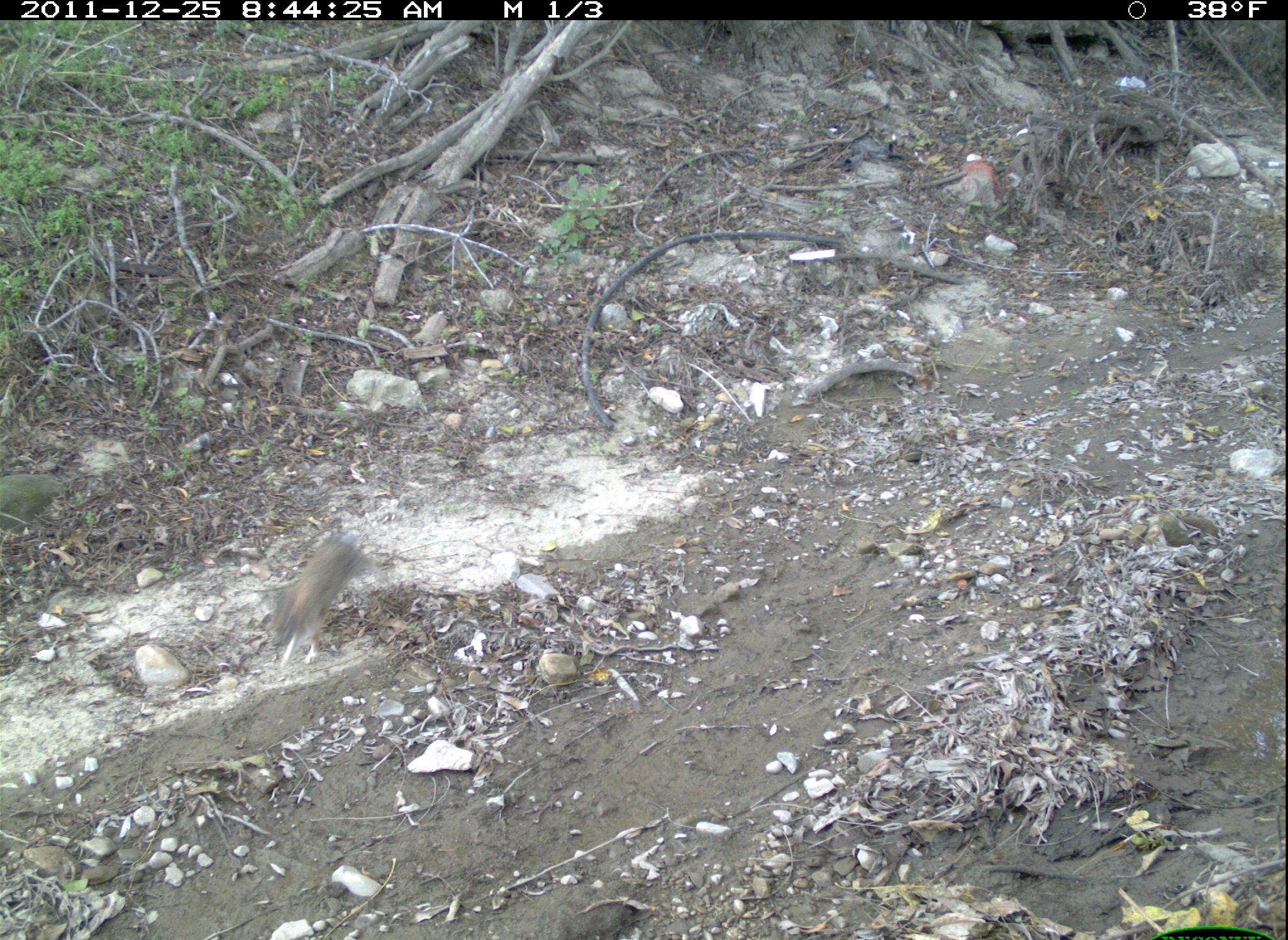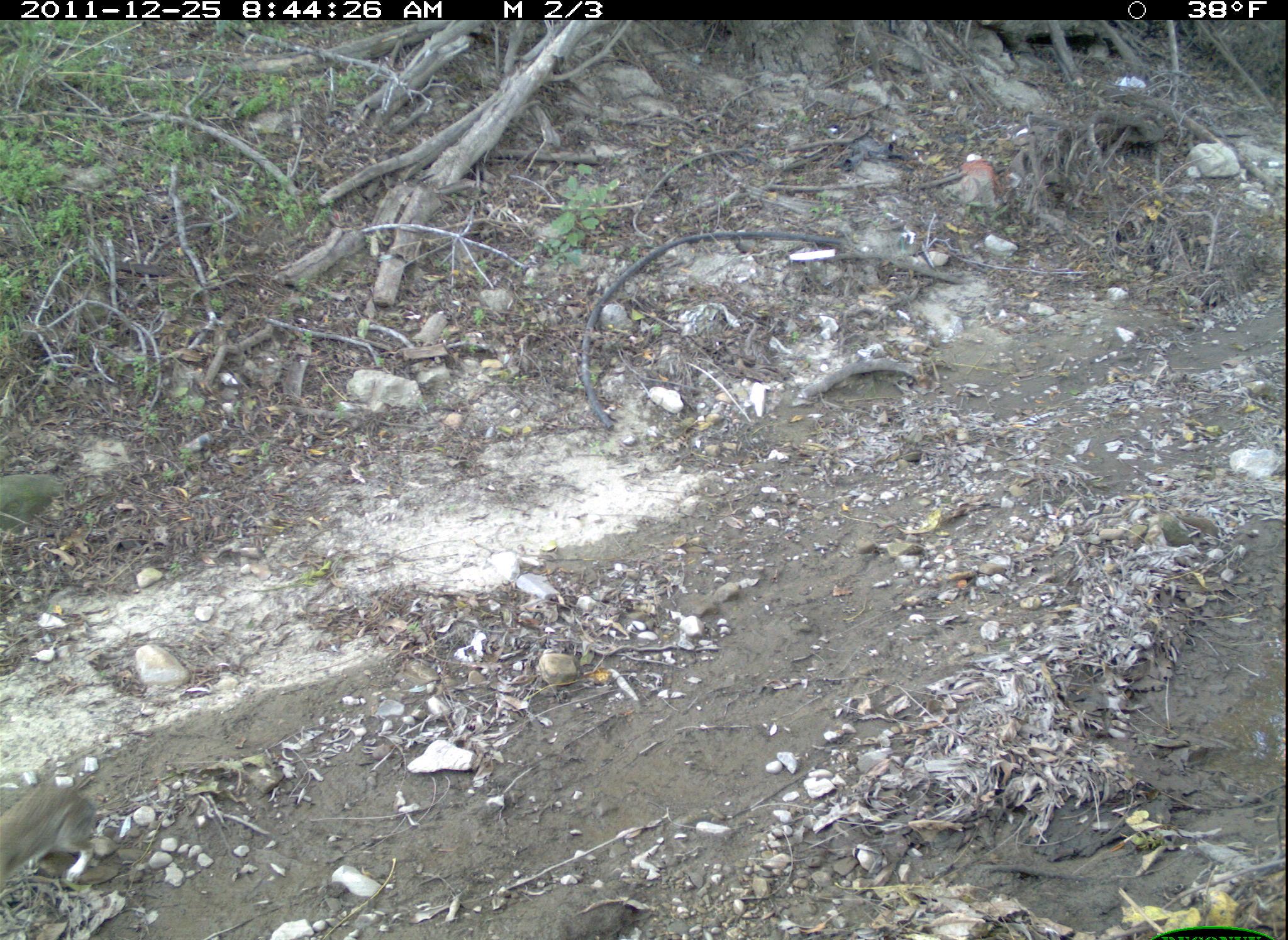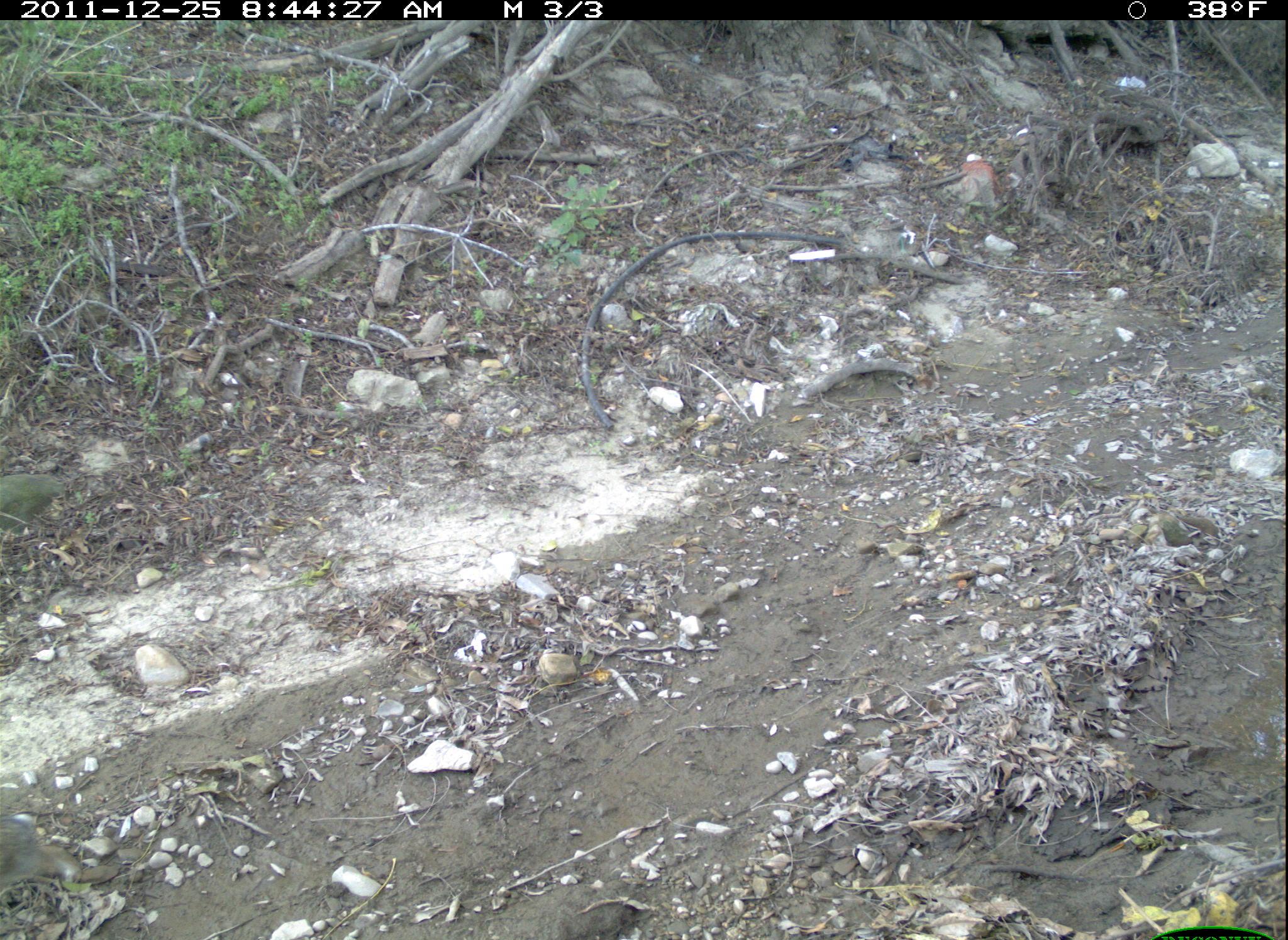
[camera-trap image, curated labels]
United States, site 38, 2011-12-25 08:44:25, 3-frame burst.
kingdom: Animalia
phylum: Chordata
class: Mammalia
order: Lagomorpha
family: Leporidae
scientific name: Leporidae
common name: rabbits and hares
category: rabbit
Rabbit (rabbits and hares) (Leporidae).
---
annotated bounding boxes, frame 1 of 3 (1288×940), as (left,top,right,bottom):
rabbit: (248,517,398,678)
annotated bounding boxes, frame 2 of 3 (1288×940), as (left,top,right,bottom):
rabbit: (0,765,130,910)